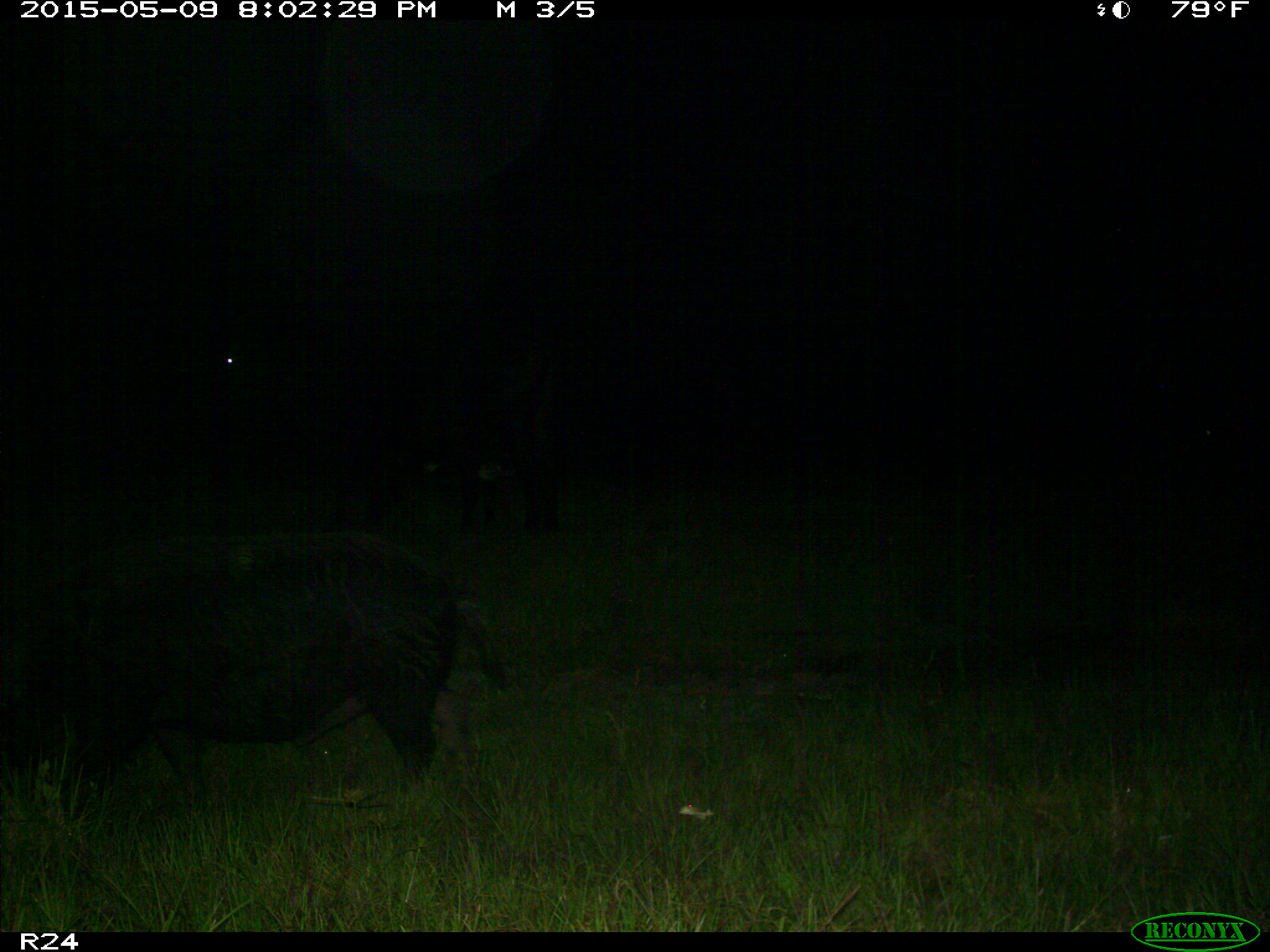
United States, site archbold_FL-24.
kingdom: Animalia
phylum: Chordata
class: Mammalia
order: Artiodactyla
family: Suidae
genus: Sus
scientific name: Sus scrofa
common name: wild boar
Sus scrofa (wild boar).